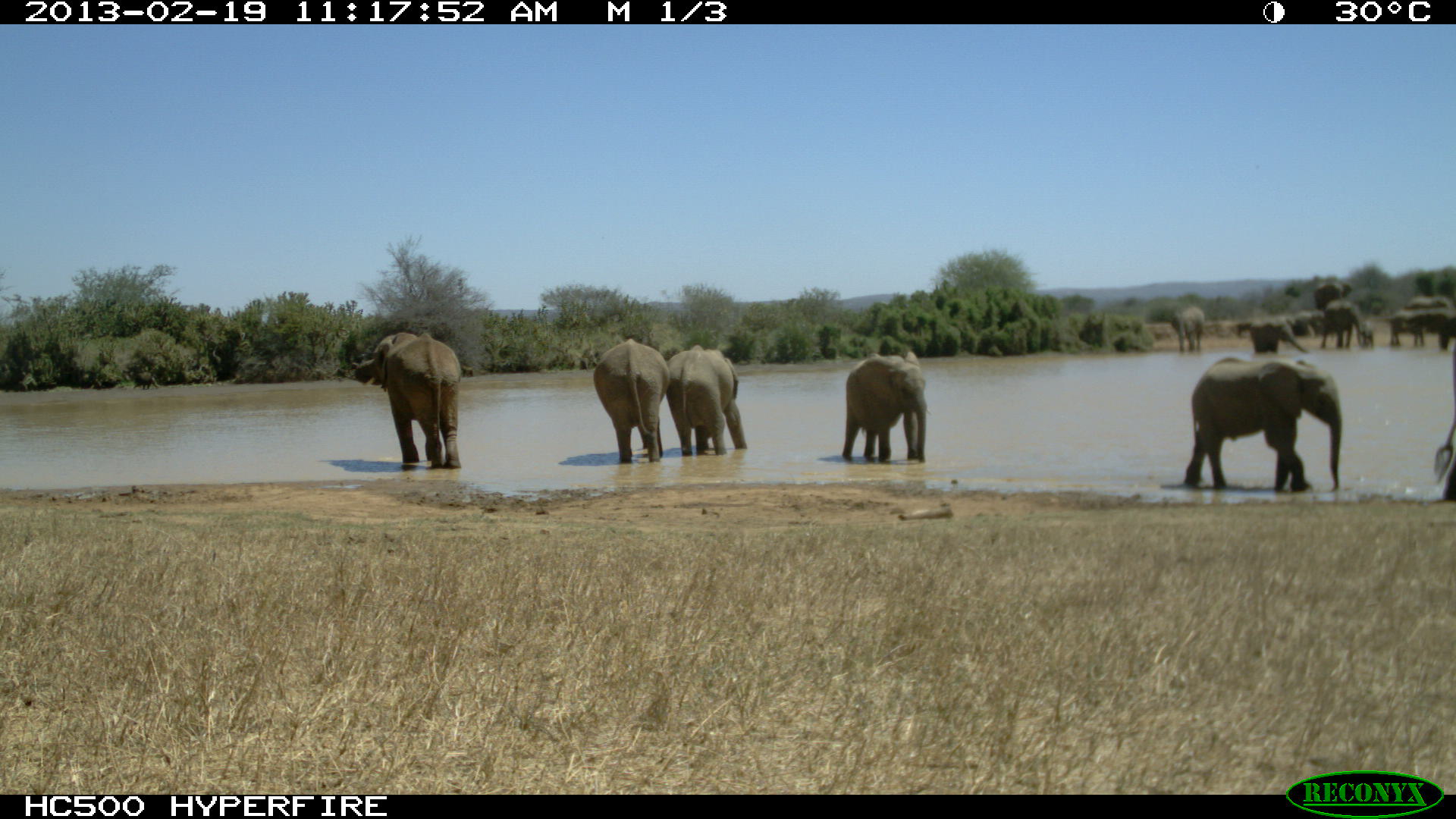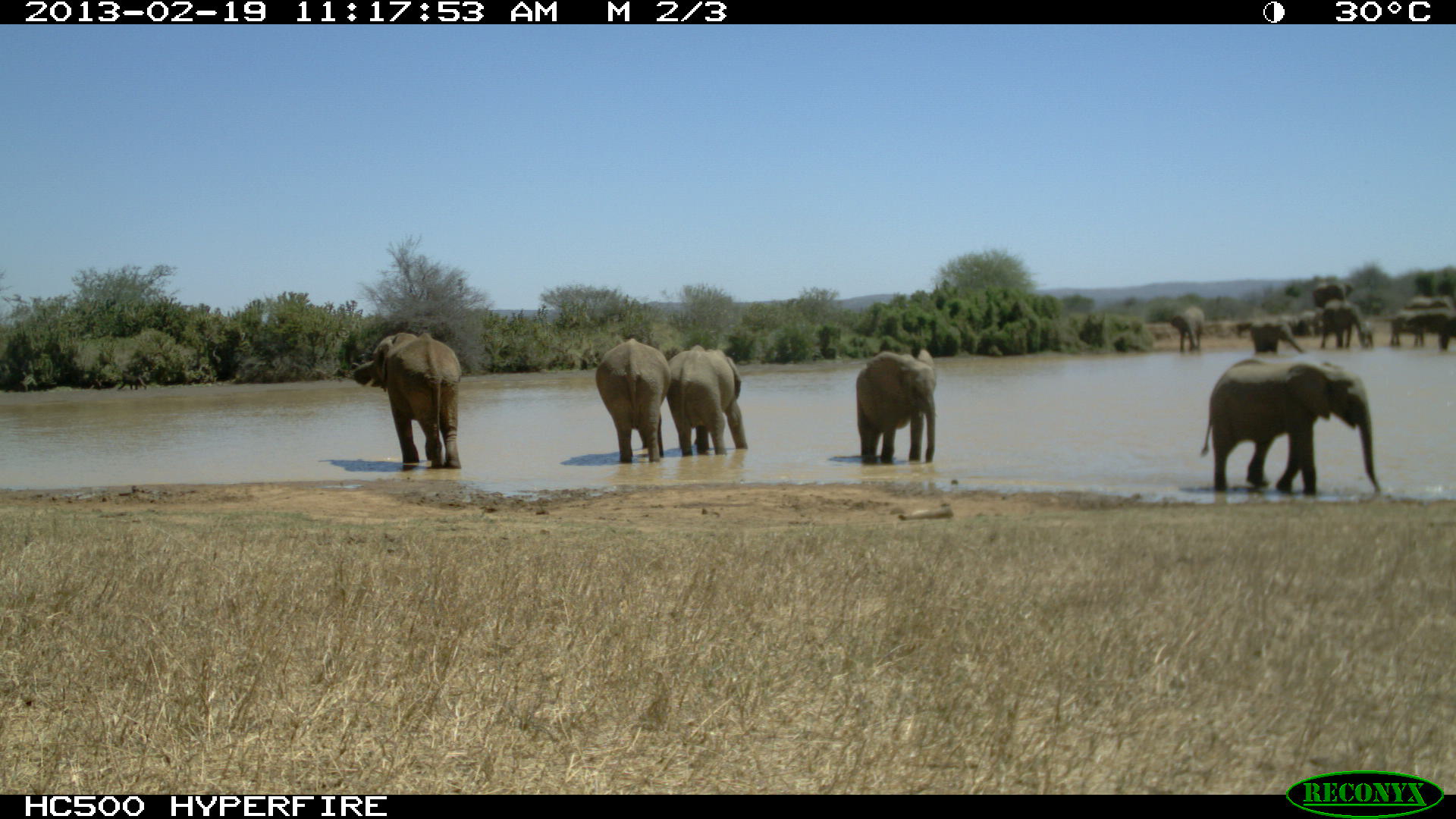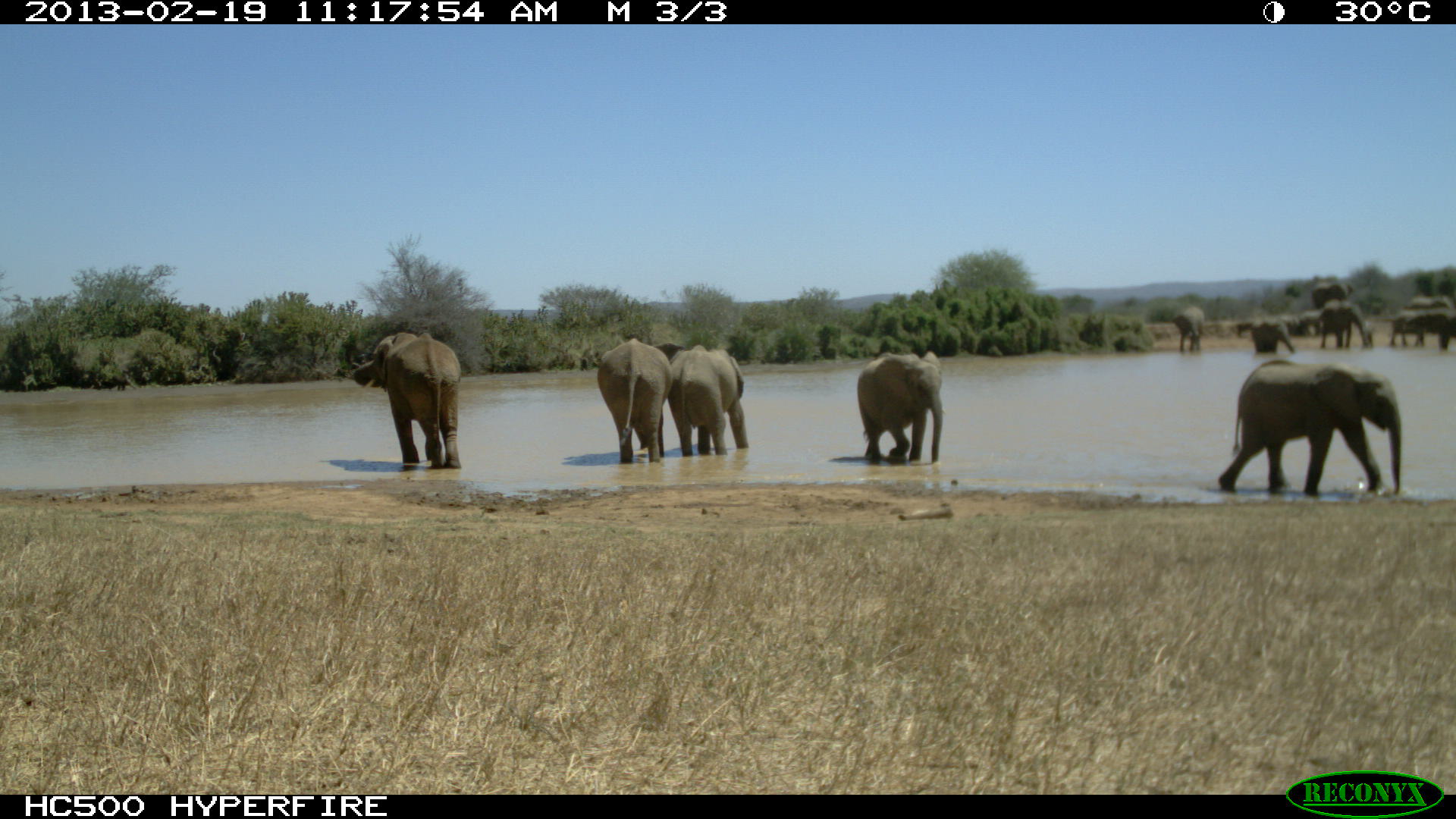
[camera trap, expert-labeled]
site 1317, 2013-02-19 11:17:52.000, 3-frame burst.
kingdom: Animalia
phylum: Chordata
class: Mammalia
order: Proboscidea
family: Elephantidae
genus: Loxodonta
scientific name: Loxodonta africana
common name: african bush elephant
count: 16